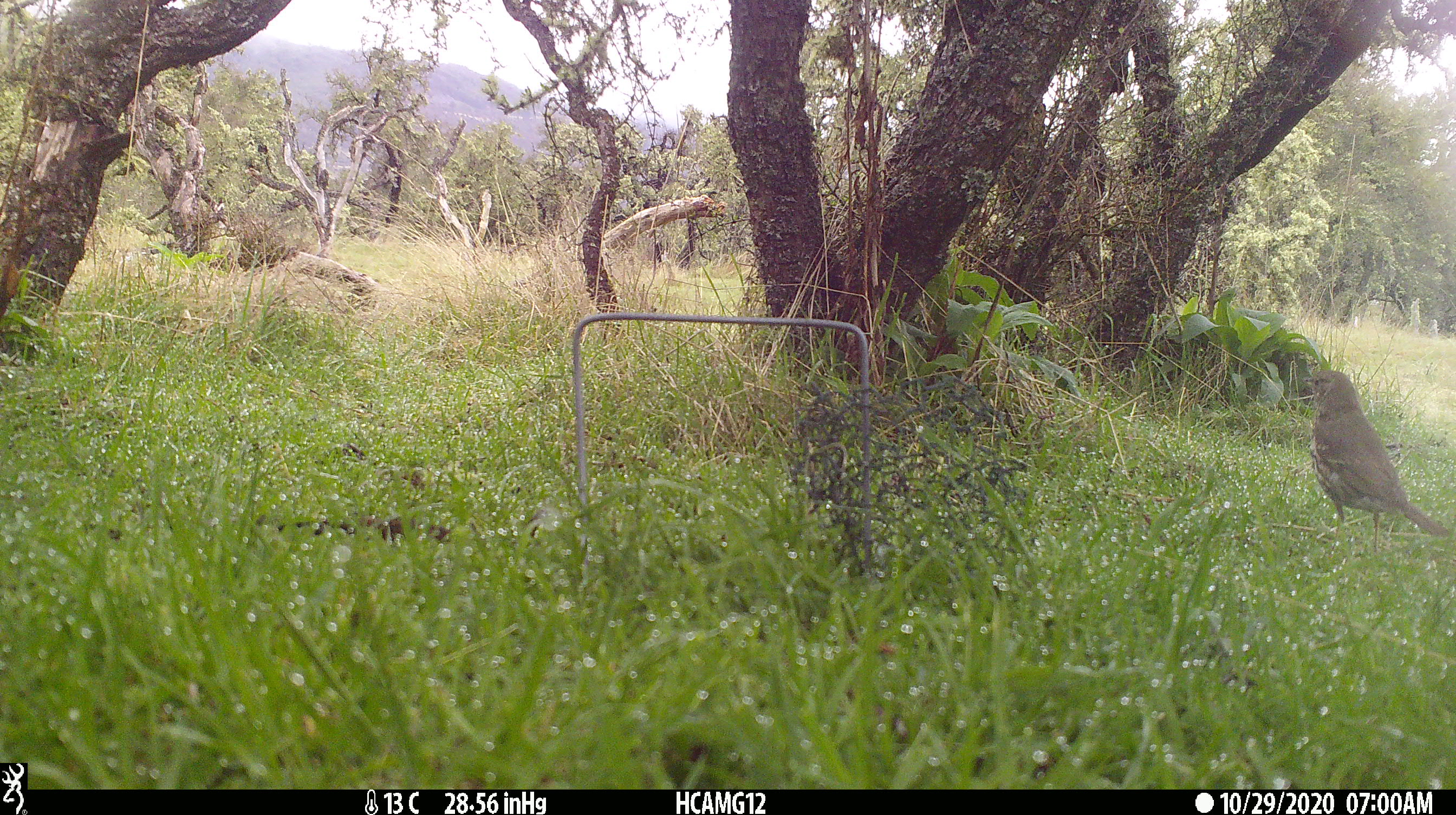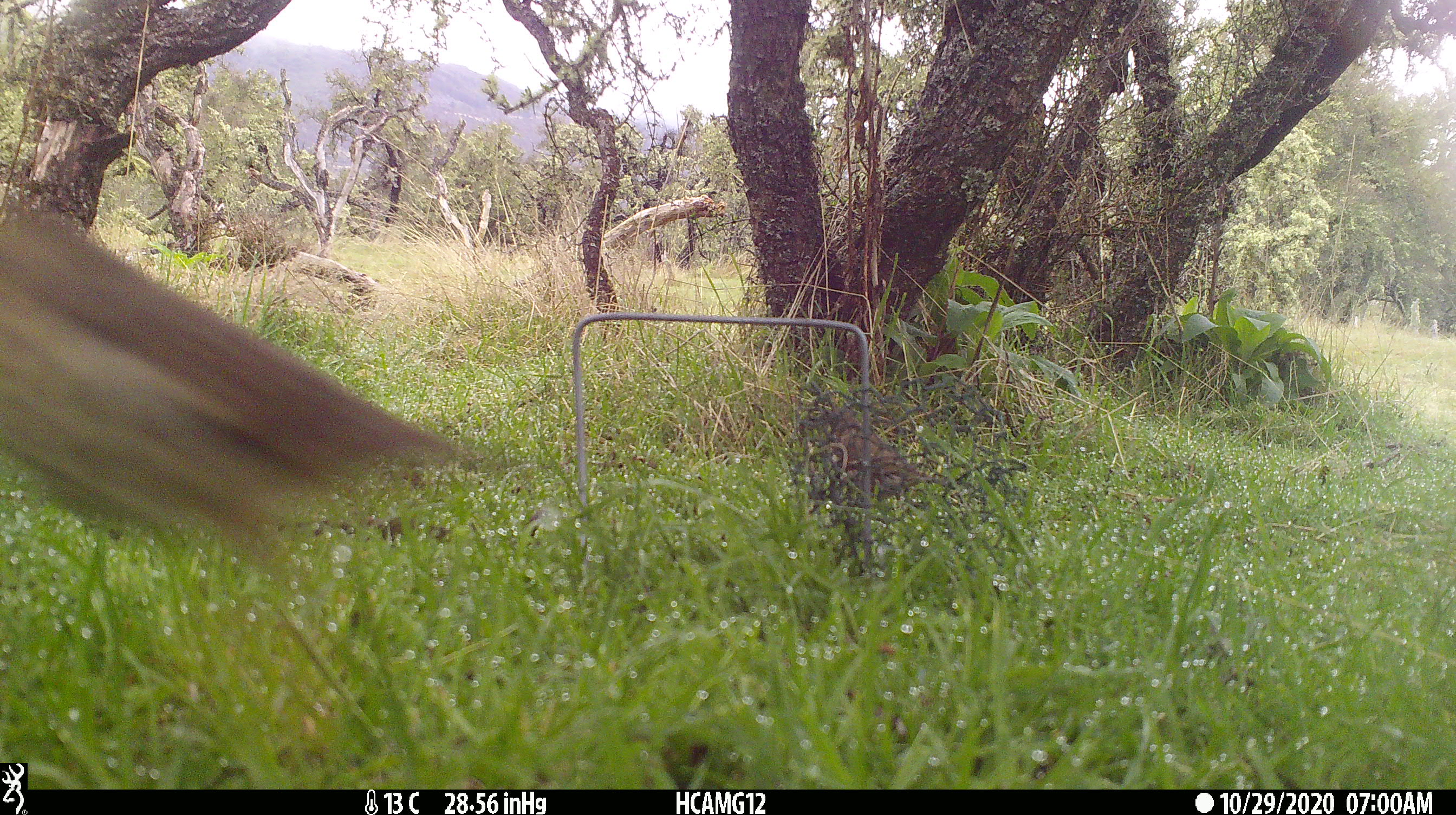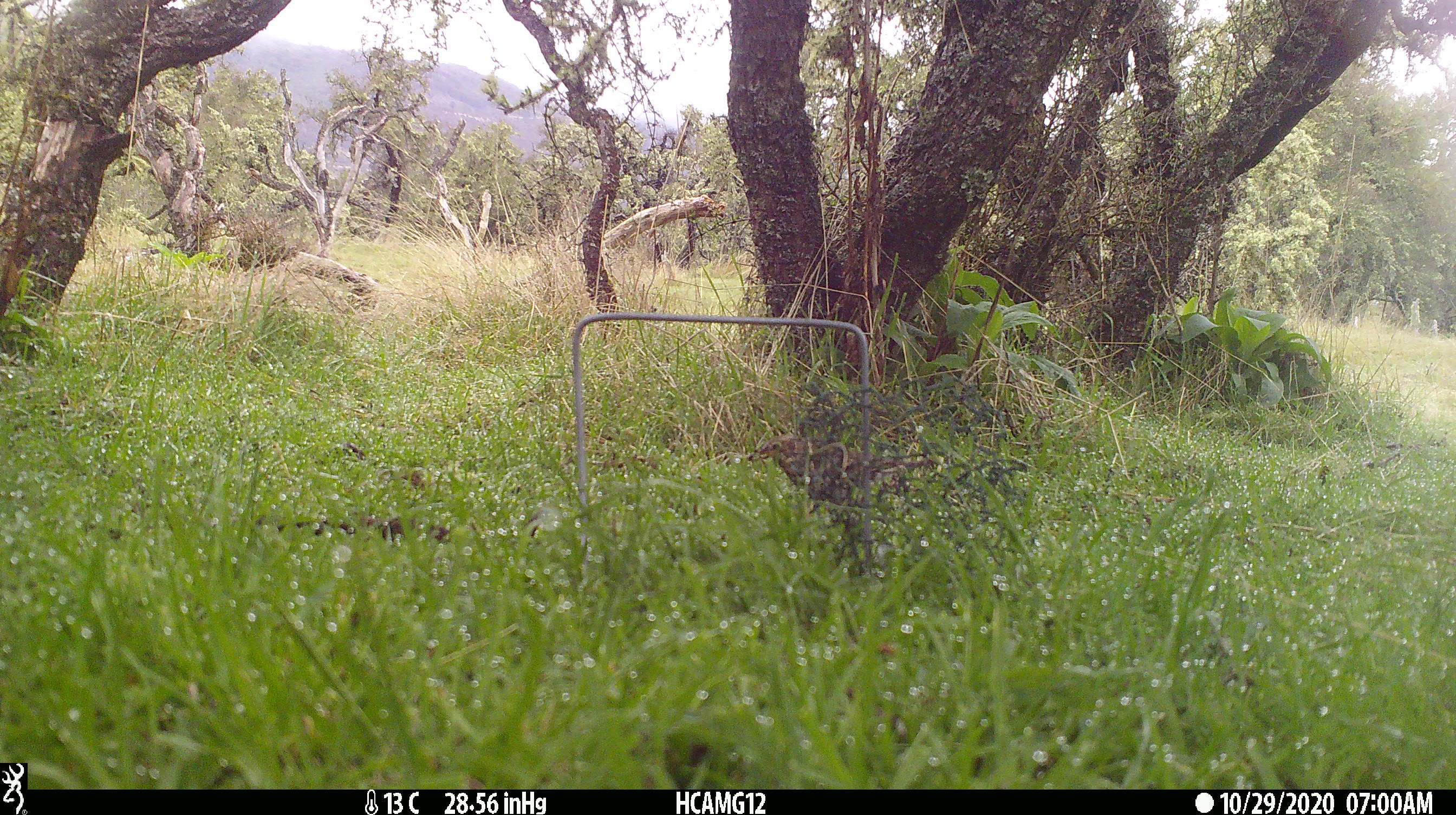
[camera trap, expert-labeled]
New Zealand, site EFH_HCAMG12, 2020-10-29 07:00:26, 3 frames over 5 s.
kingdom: Animalia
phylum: Chordata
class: Aves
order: Passeriformes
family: Turdidae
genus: Turdus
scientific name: Turdus philomelos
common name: song thrush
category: thrush